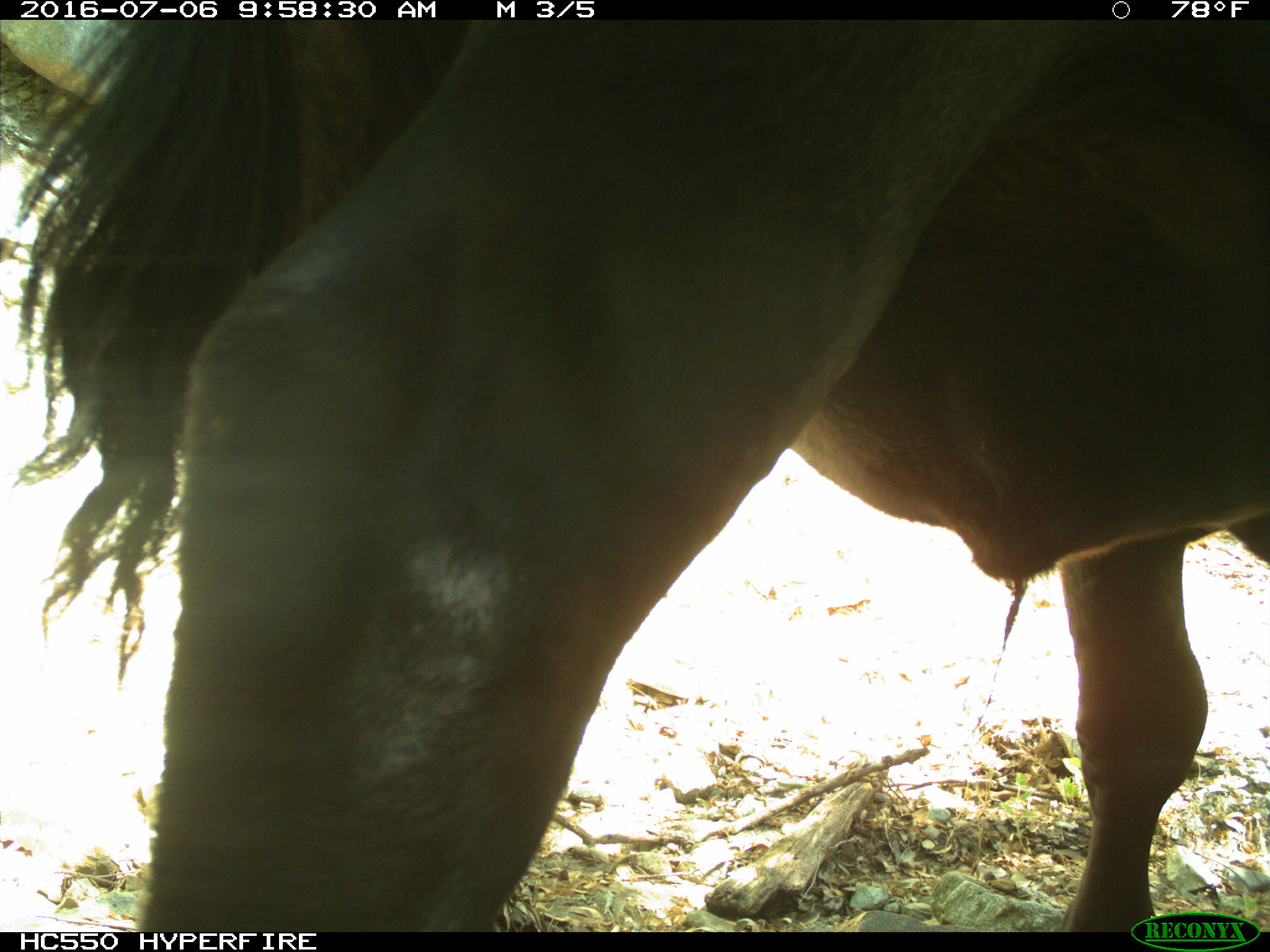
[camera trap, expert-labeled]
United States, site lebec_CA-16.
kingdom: Animalia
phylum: Chordata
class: Mammalia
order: Artiodactyla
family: Bovidae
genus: Bos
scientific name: Bos taurus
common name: domestic cow